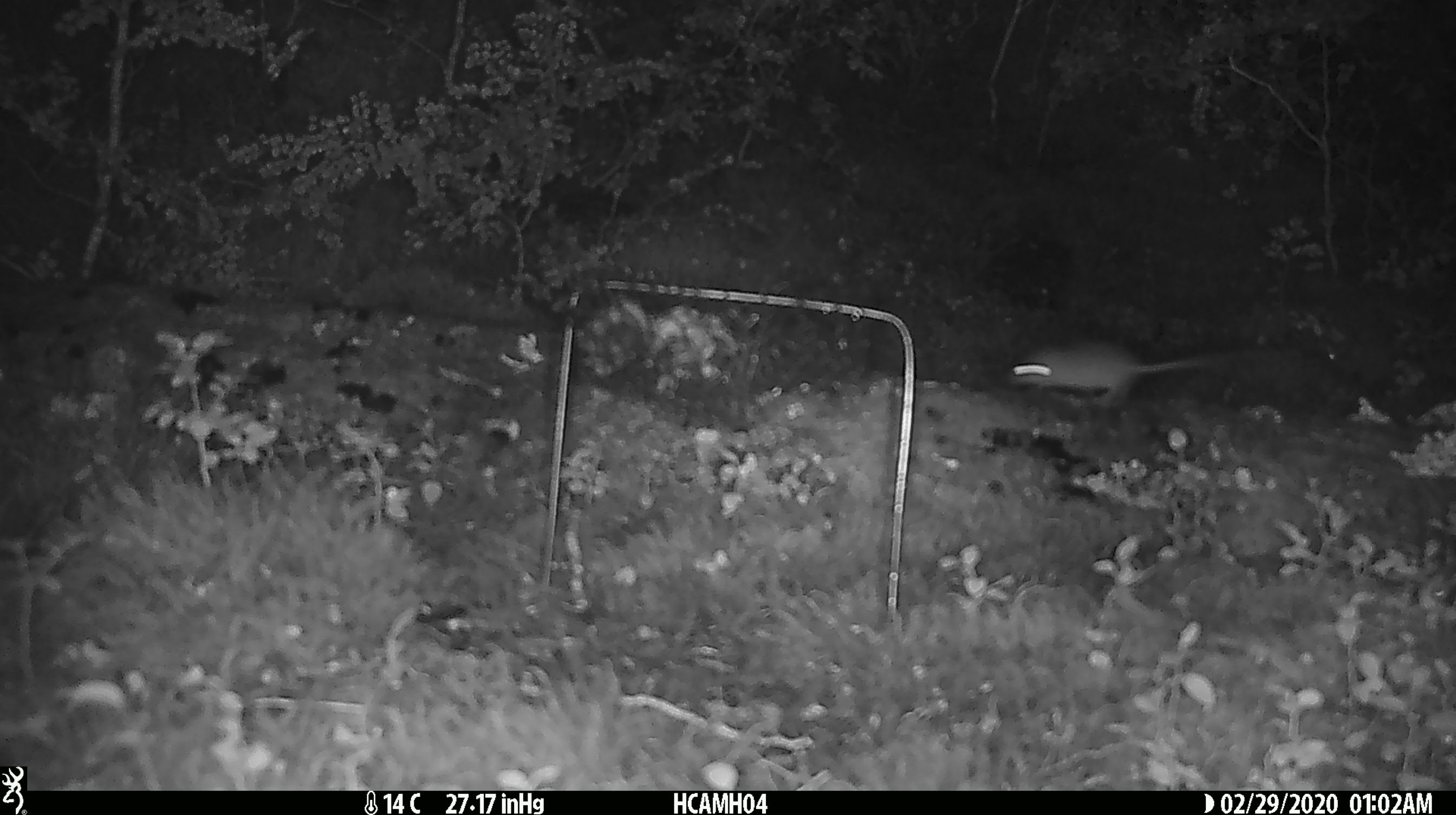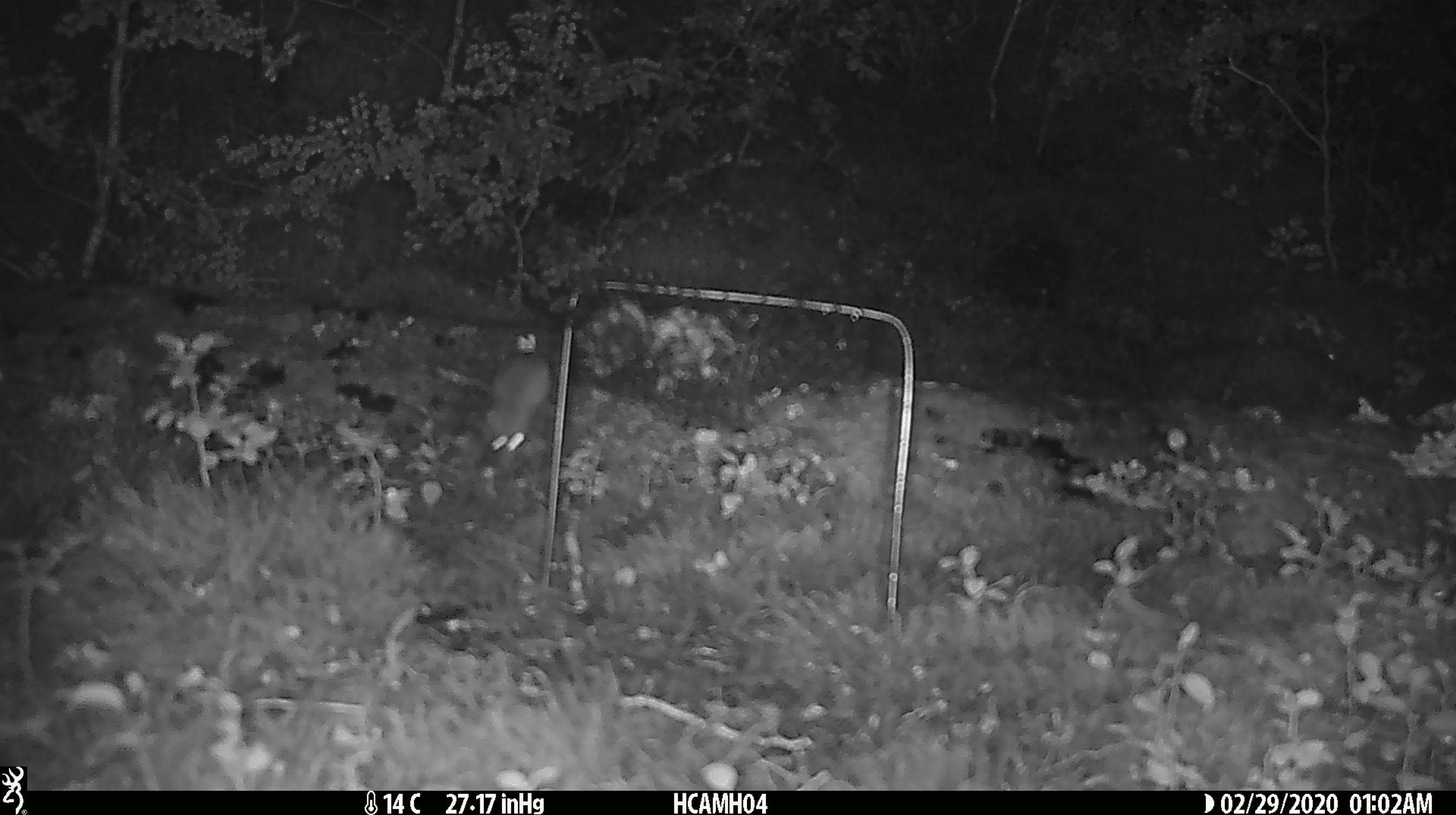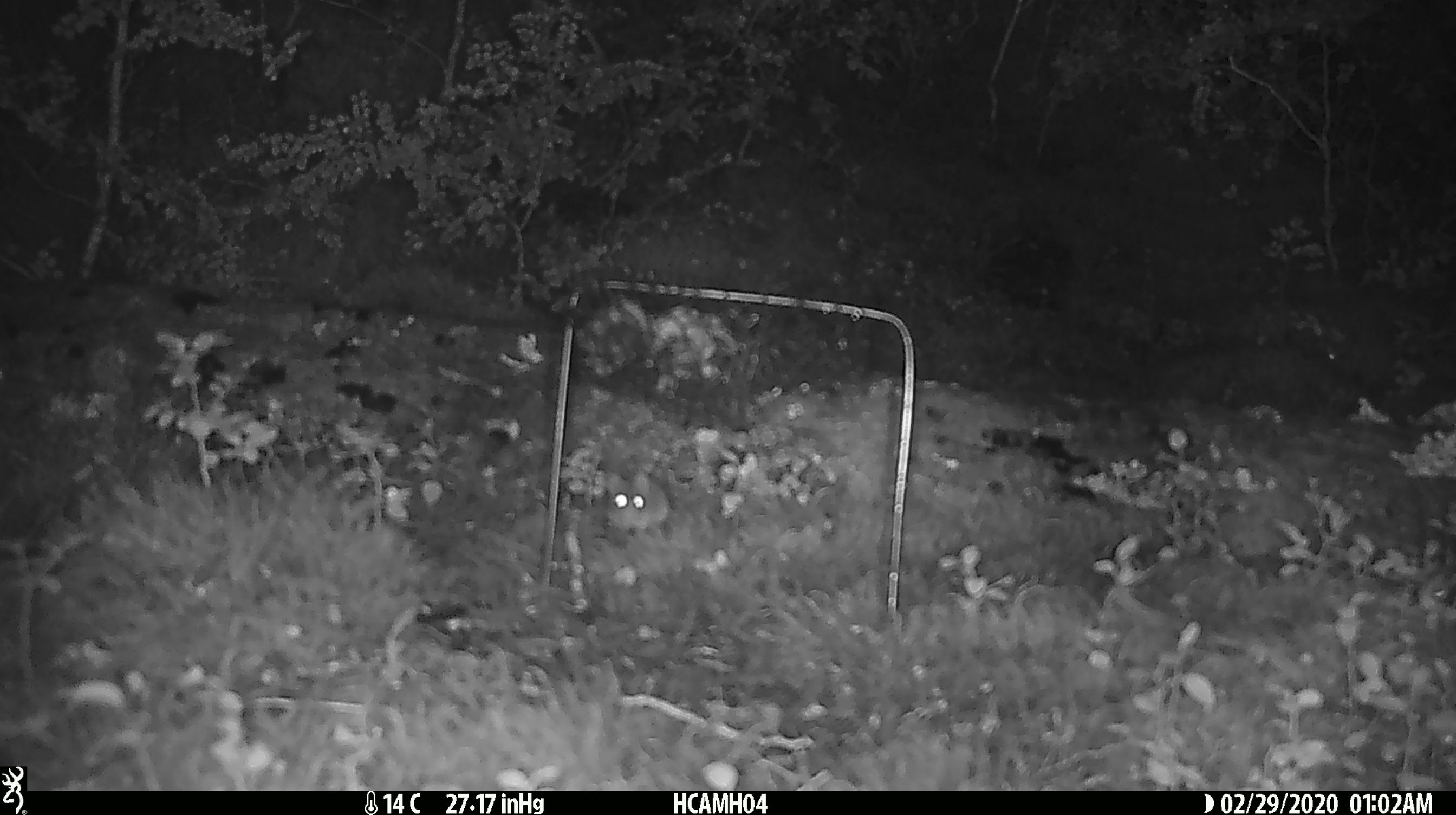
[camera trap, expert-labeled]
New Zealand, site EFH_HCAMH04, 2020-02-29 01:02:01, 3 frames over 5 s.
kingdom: Animalia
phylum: Chordata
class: Mammalia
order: Rodentia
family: Muridae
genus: Mus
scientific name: Mus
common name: mouse